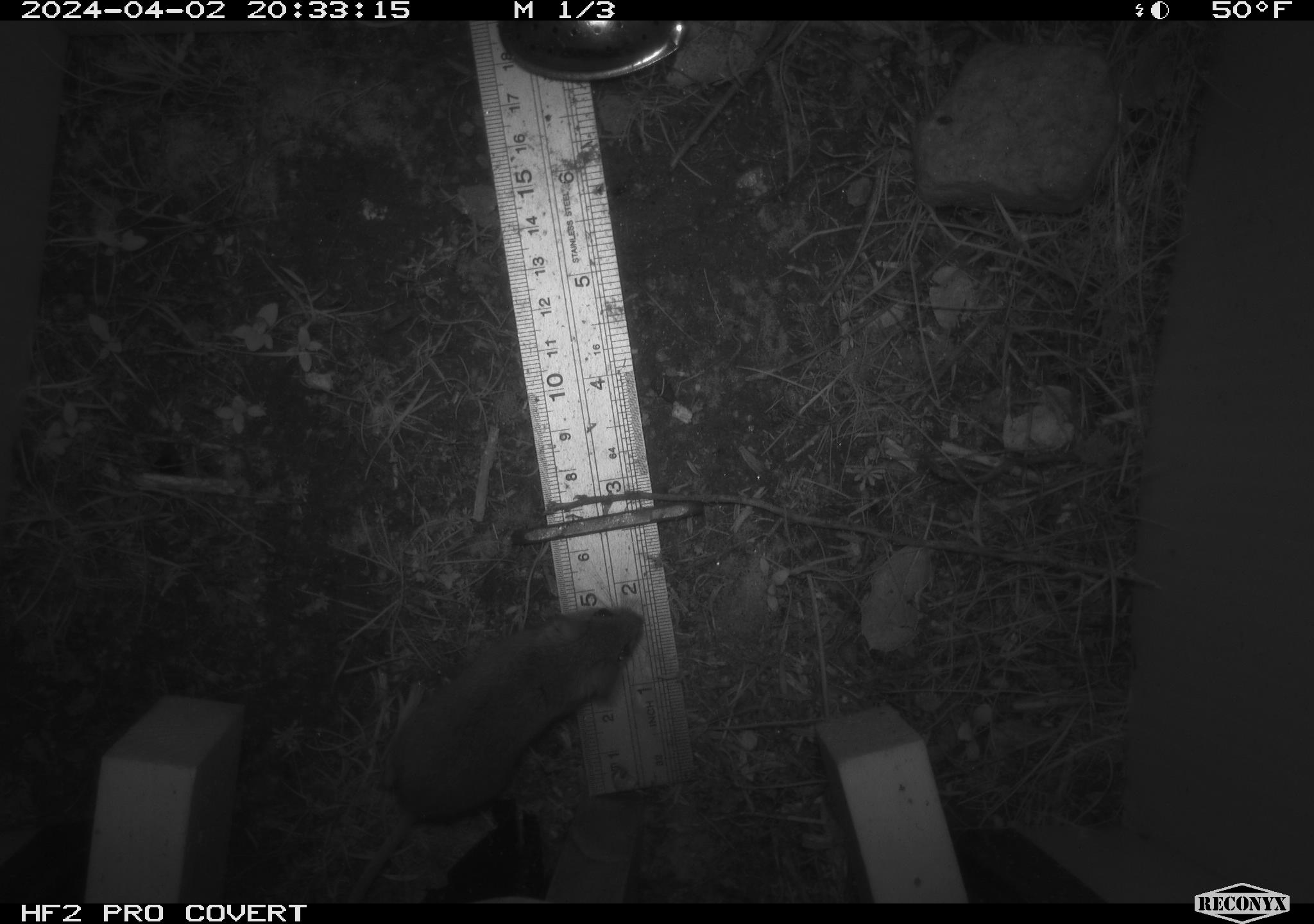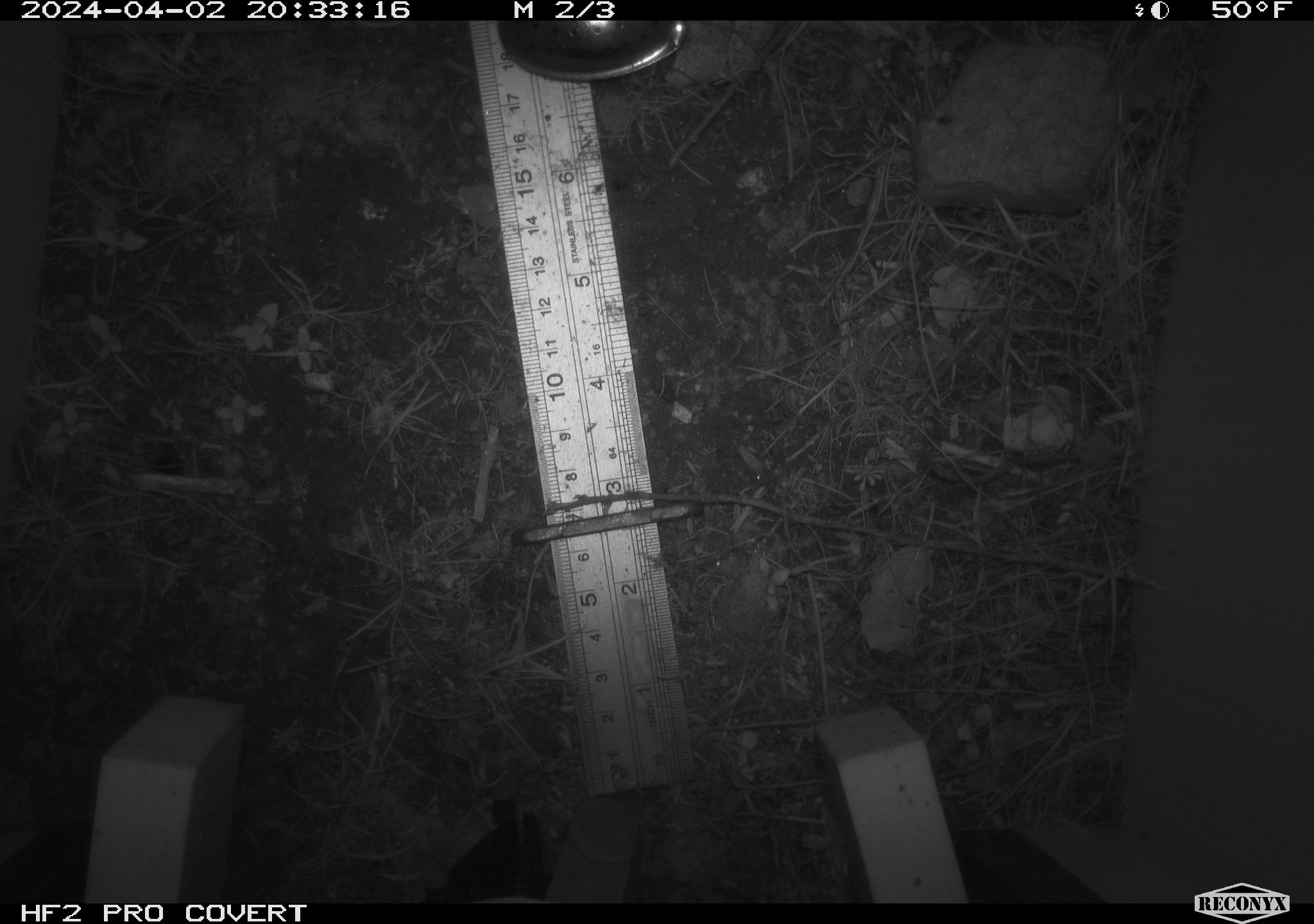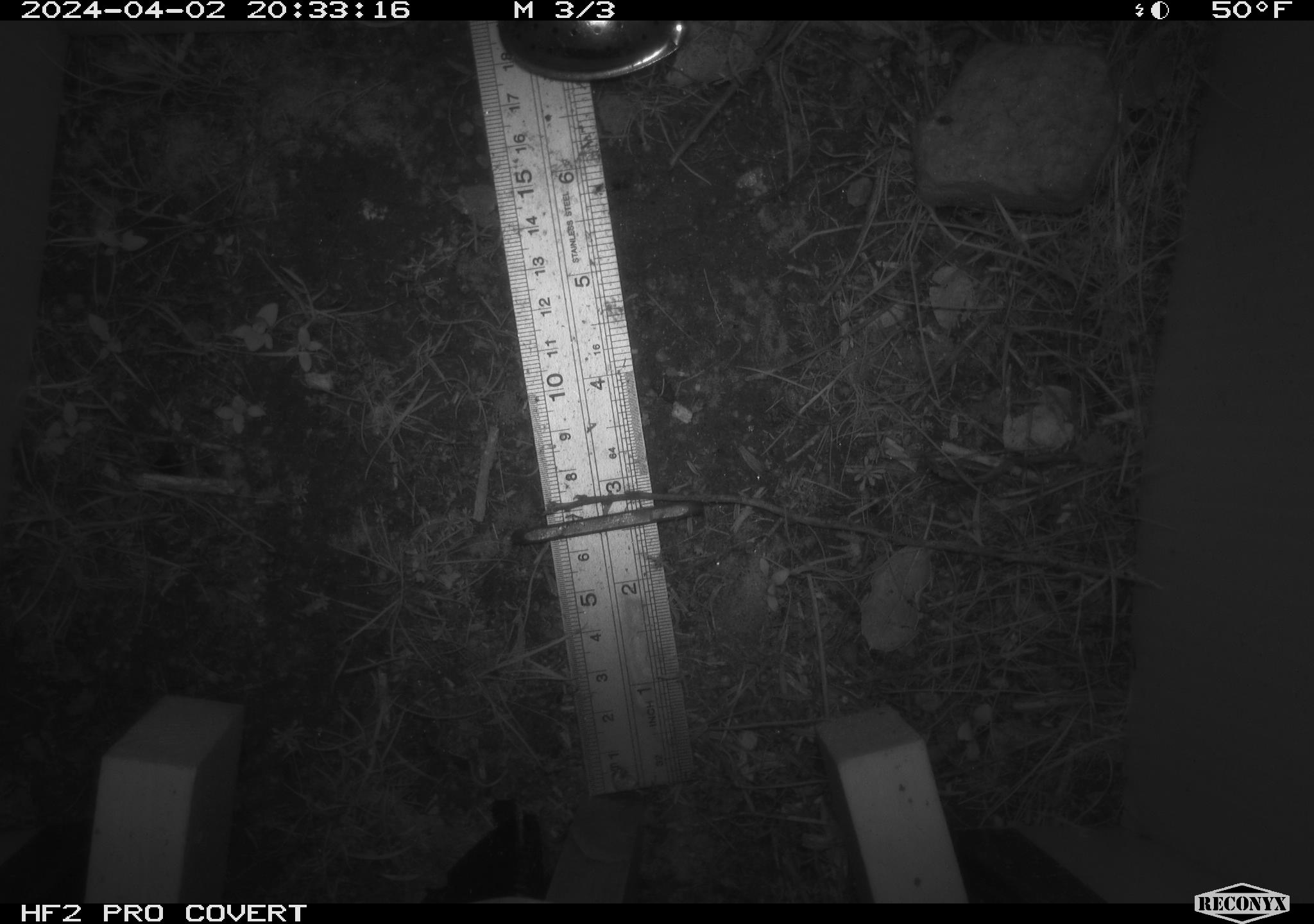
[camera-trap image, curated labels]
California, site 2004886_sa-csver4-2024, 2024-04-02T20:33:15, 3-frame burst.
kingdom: Animalia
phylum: Chordata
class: Mammalia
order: Rodentia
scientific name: Rodentia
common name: mouse species